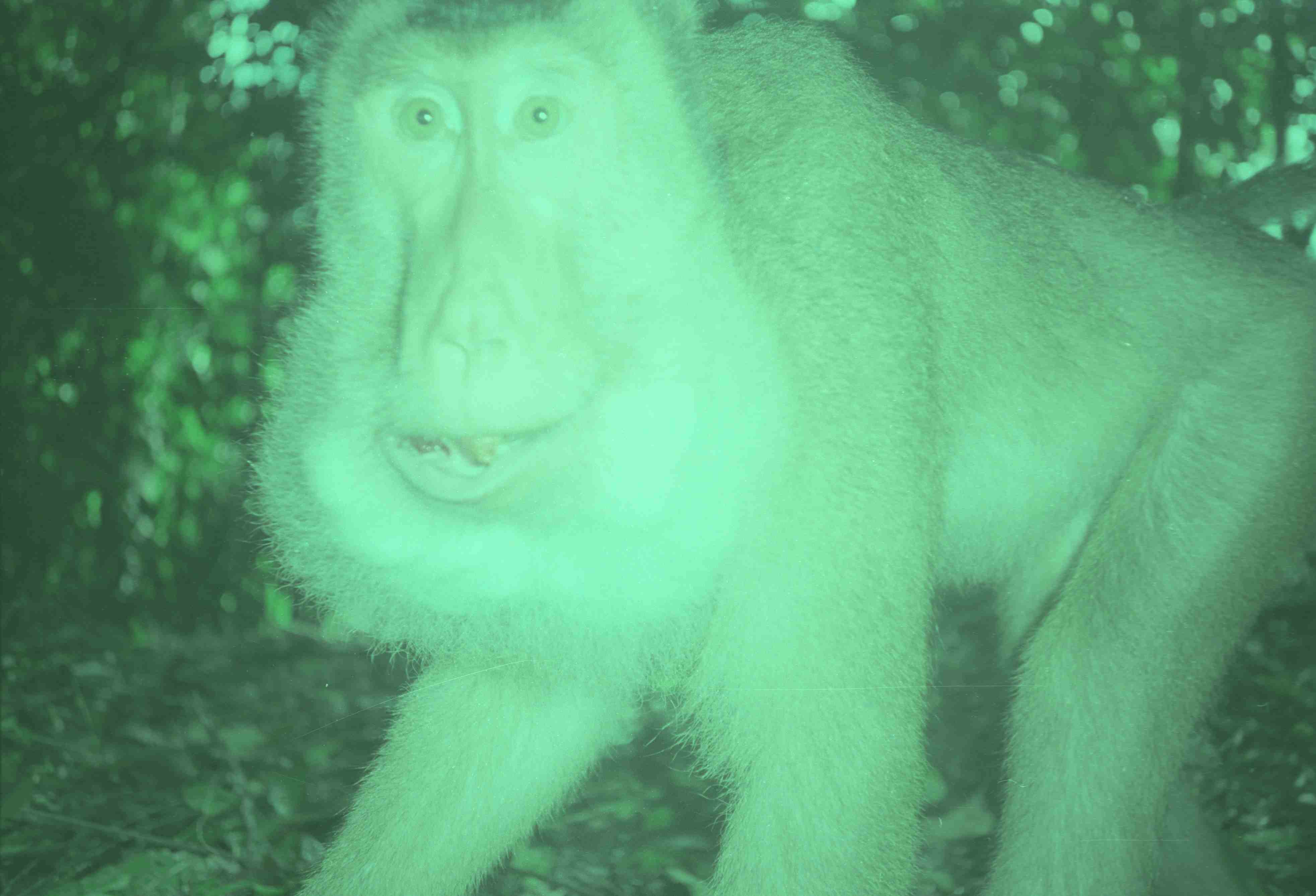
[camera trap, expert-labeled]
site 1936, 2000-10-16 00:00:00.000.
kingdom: Animalia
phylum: Chordata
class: Mammalia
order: Primates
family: Cercopithecidae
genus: Macaca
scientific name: Macaca nemestrina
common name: southern pig-tailed macaque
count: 1